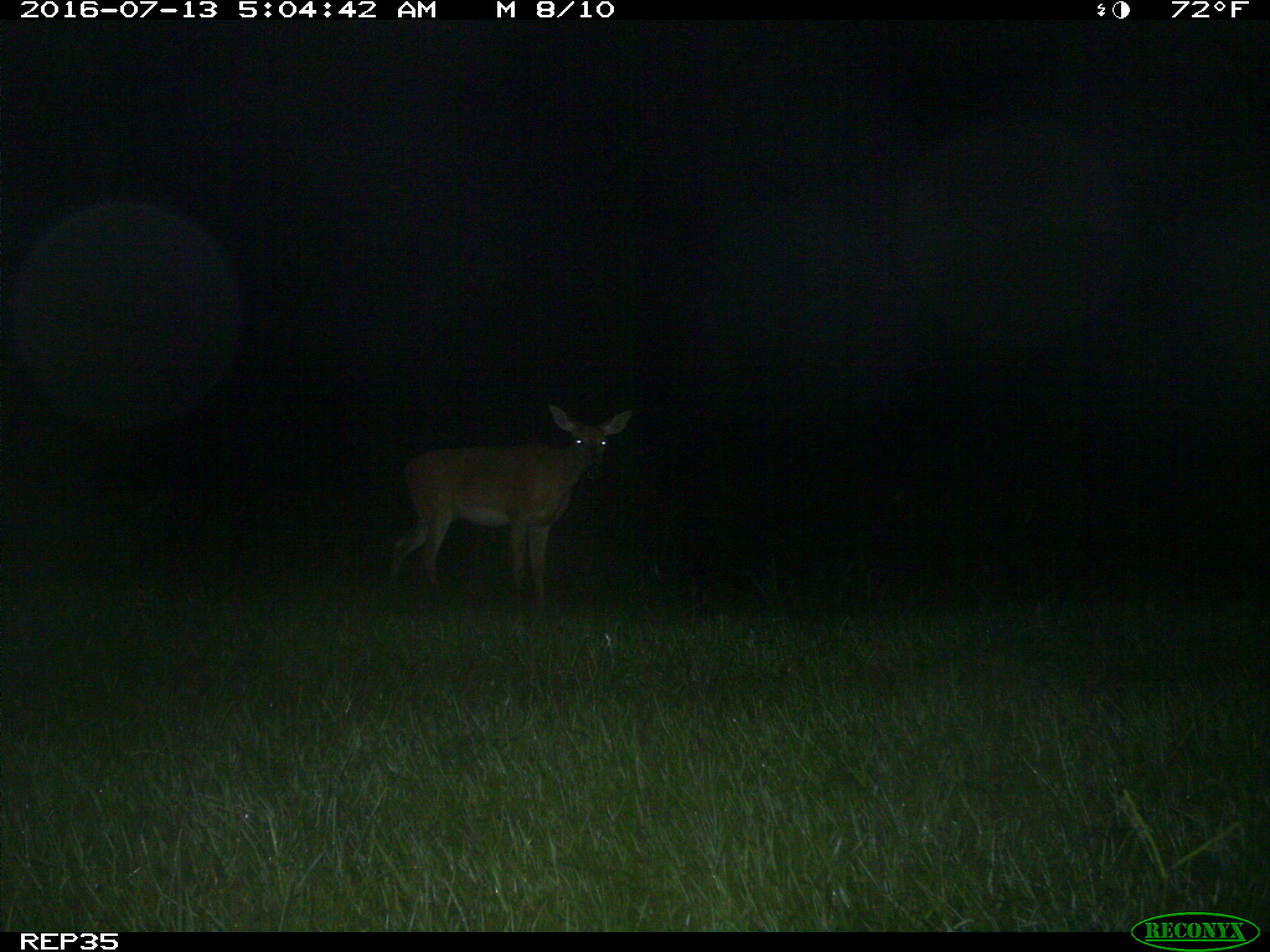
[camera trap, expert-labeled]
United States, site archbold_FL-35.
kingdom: Animalia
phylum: Chordata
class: Mammalia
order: Artiodactyla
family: Cervidae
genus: Odocoileus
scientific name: Odocoileus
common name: deer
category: unidentified deer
Unidentified deer (deer) (Odocoileus).